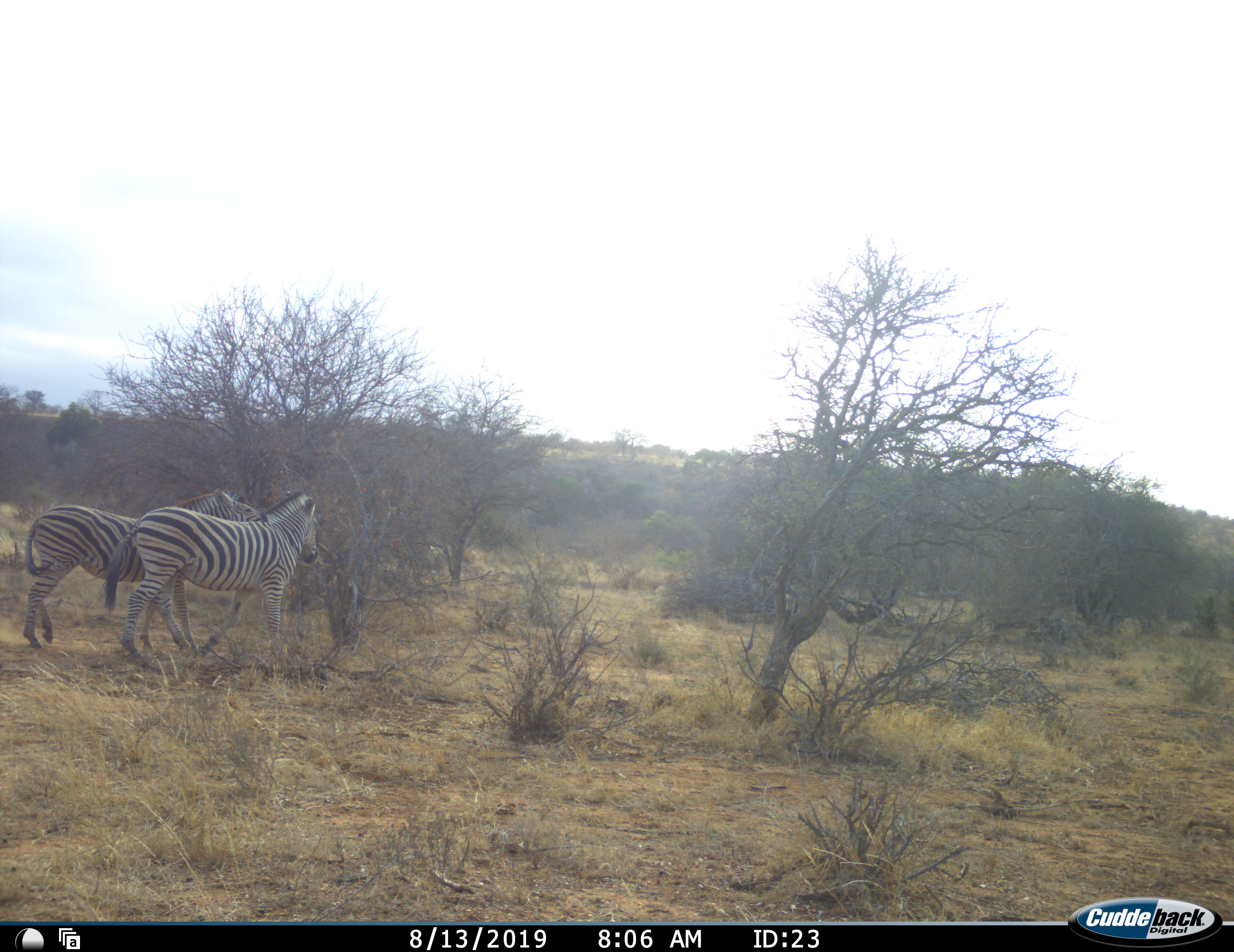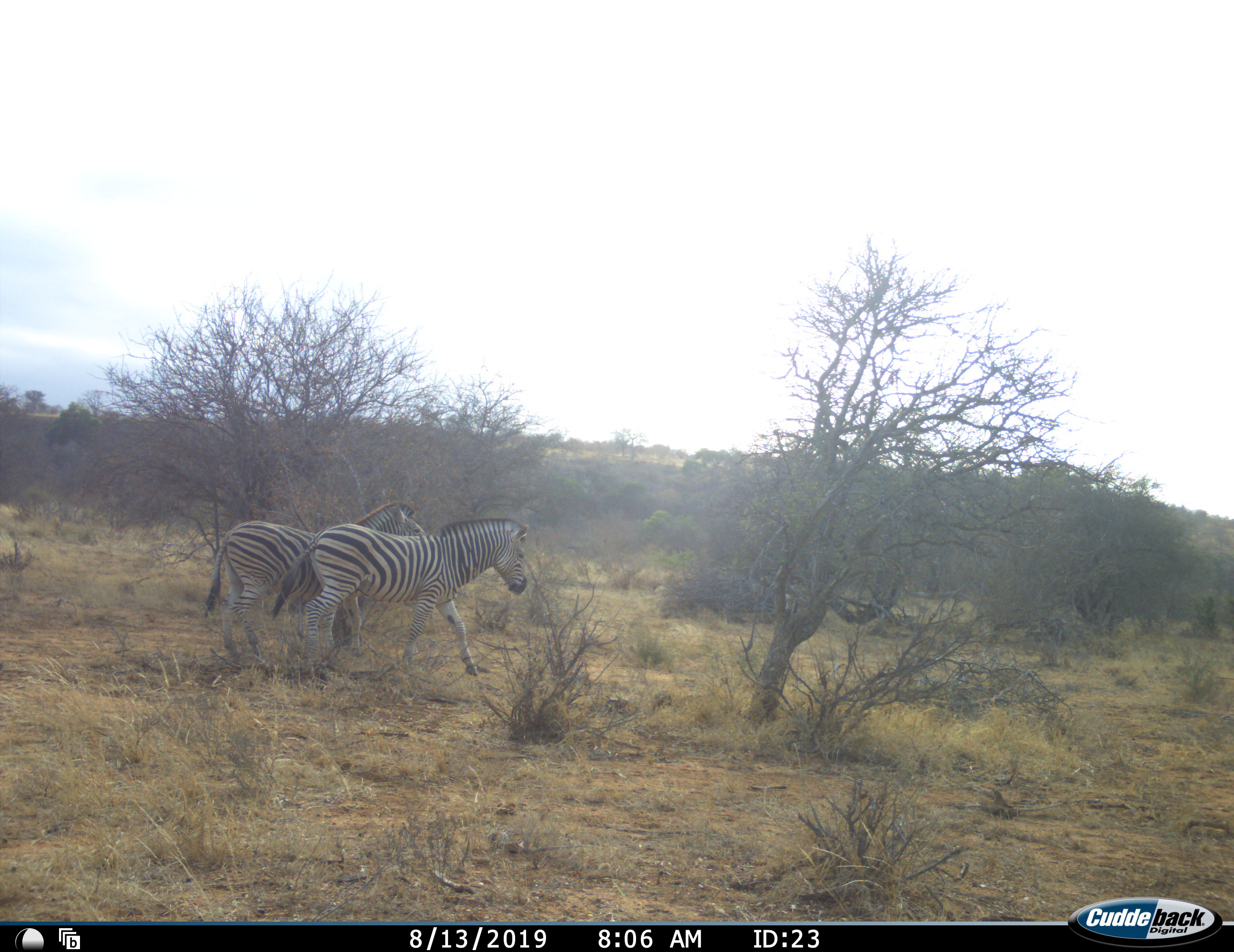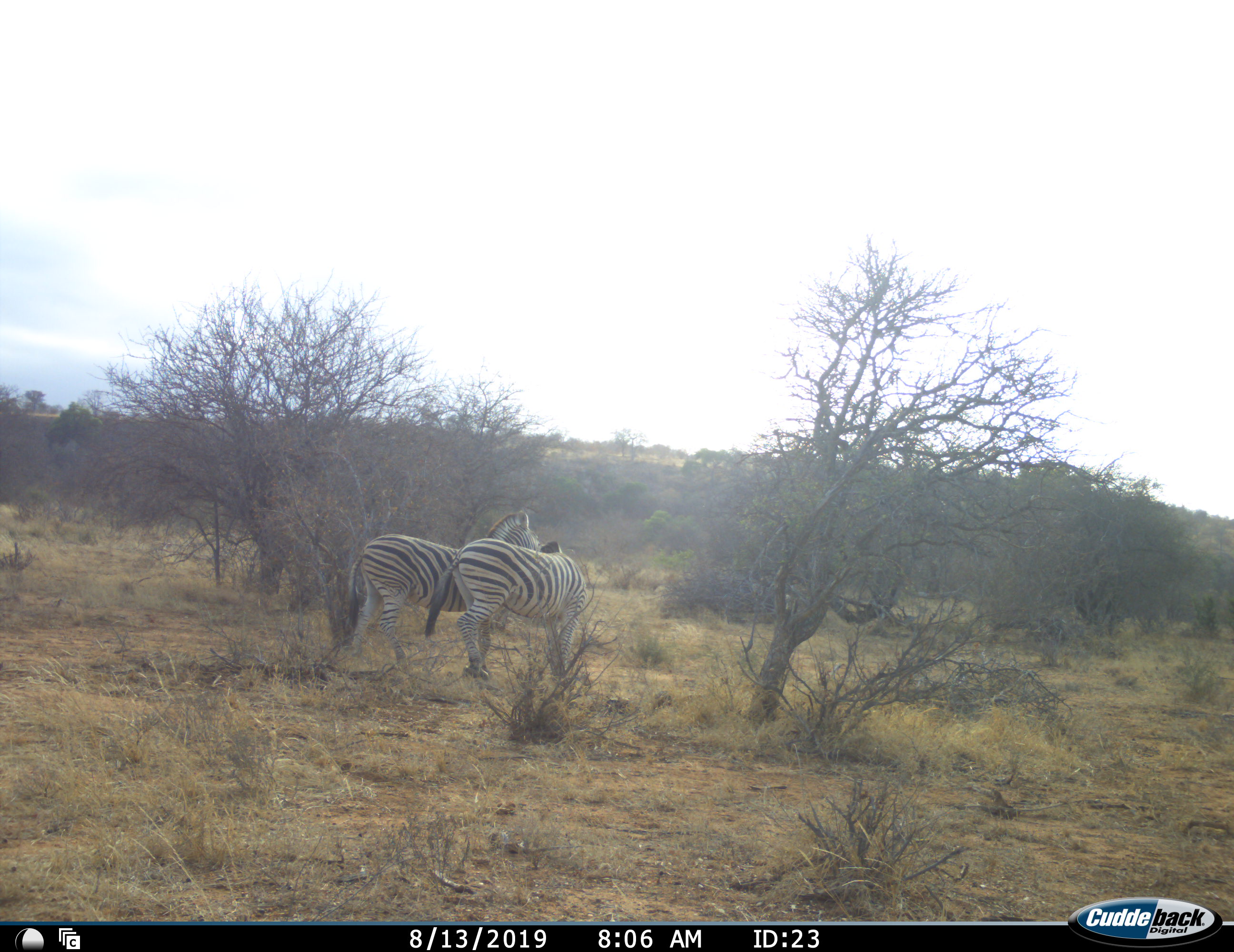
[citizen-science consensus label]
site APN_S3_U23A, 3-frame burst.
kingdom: Animalia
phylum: Chordata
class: Mammalia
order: Perissodactyla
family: Equidae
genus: Equus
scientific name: Equus quagga burchellii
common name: burchell's zebra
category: zebraburchells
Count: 2.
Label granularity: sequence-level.